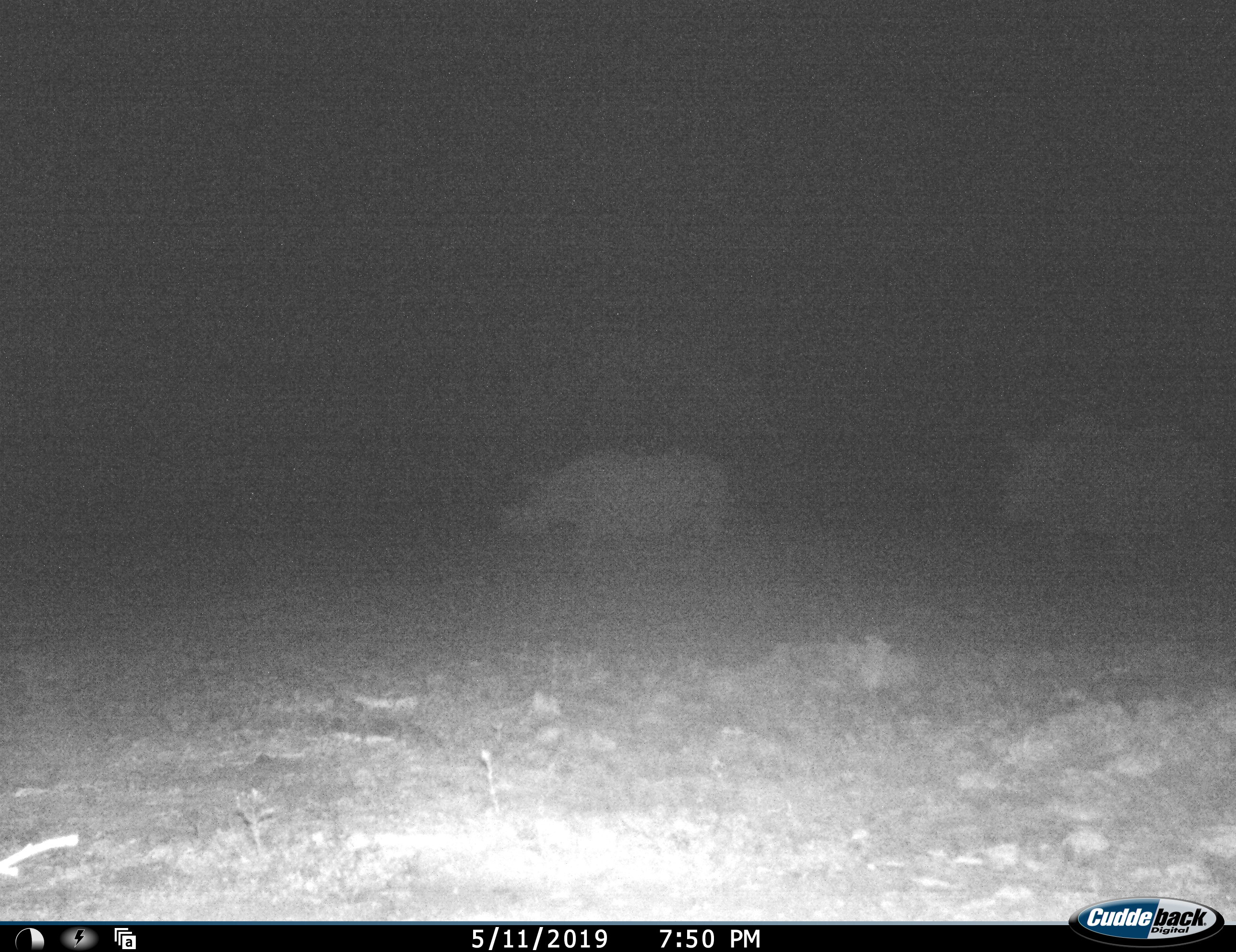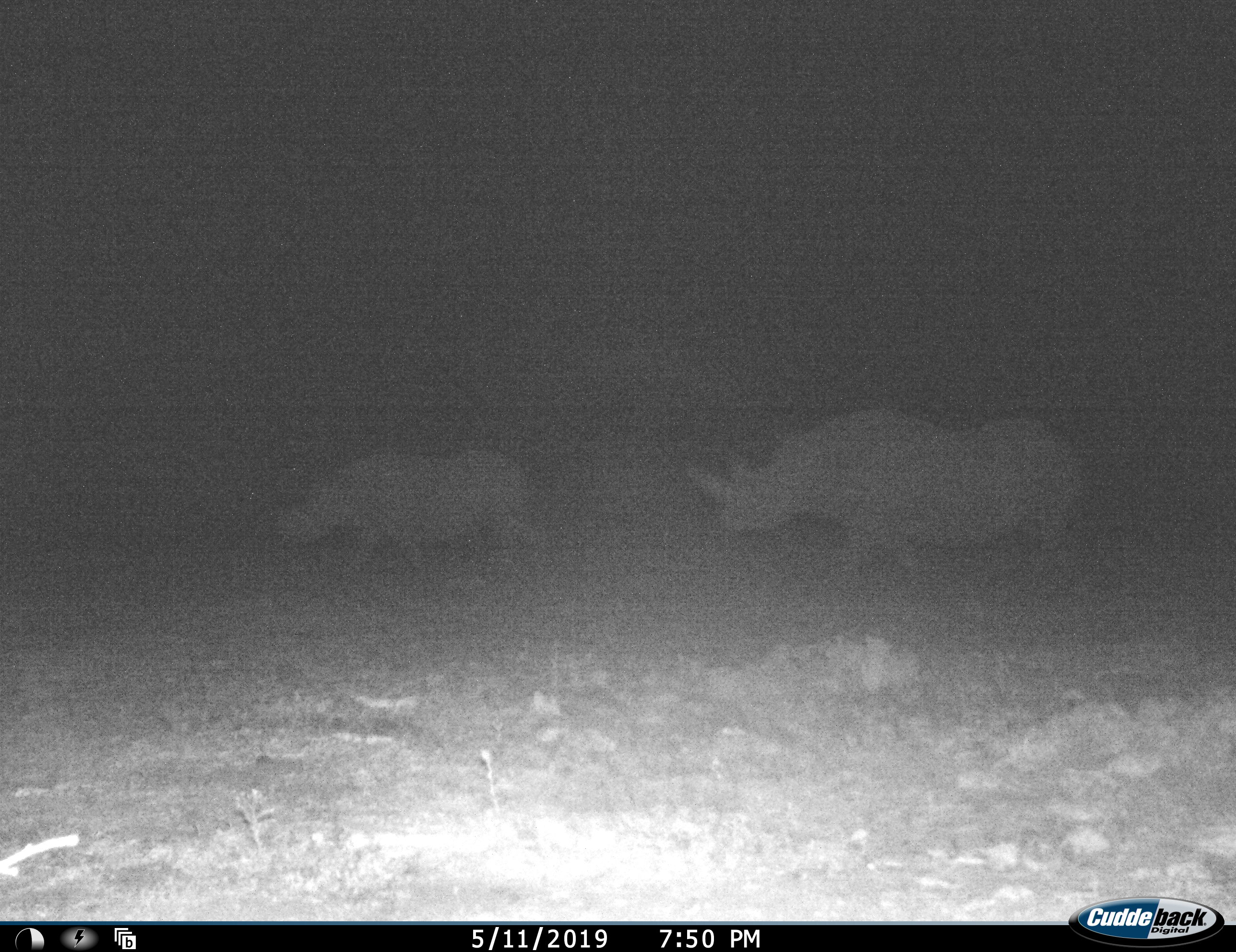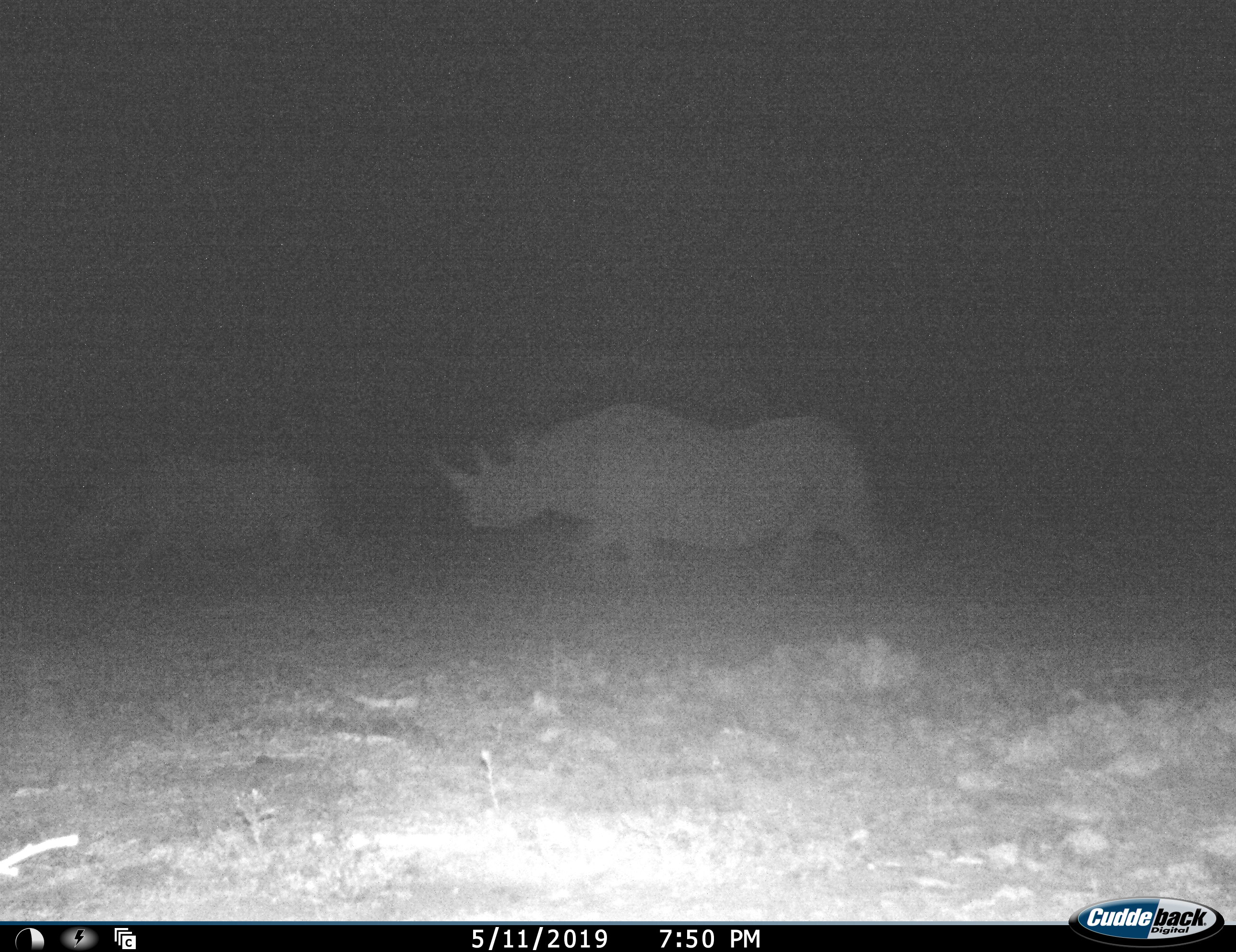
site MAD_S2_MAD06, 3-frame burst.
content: unidentified animal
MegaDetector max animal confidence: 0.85